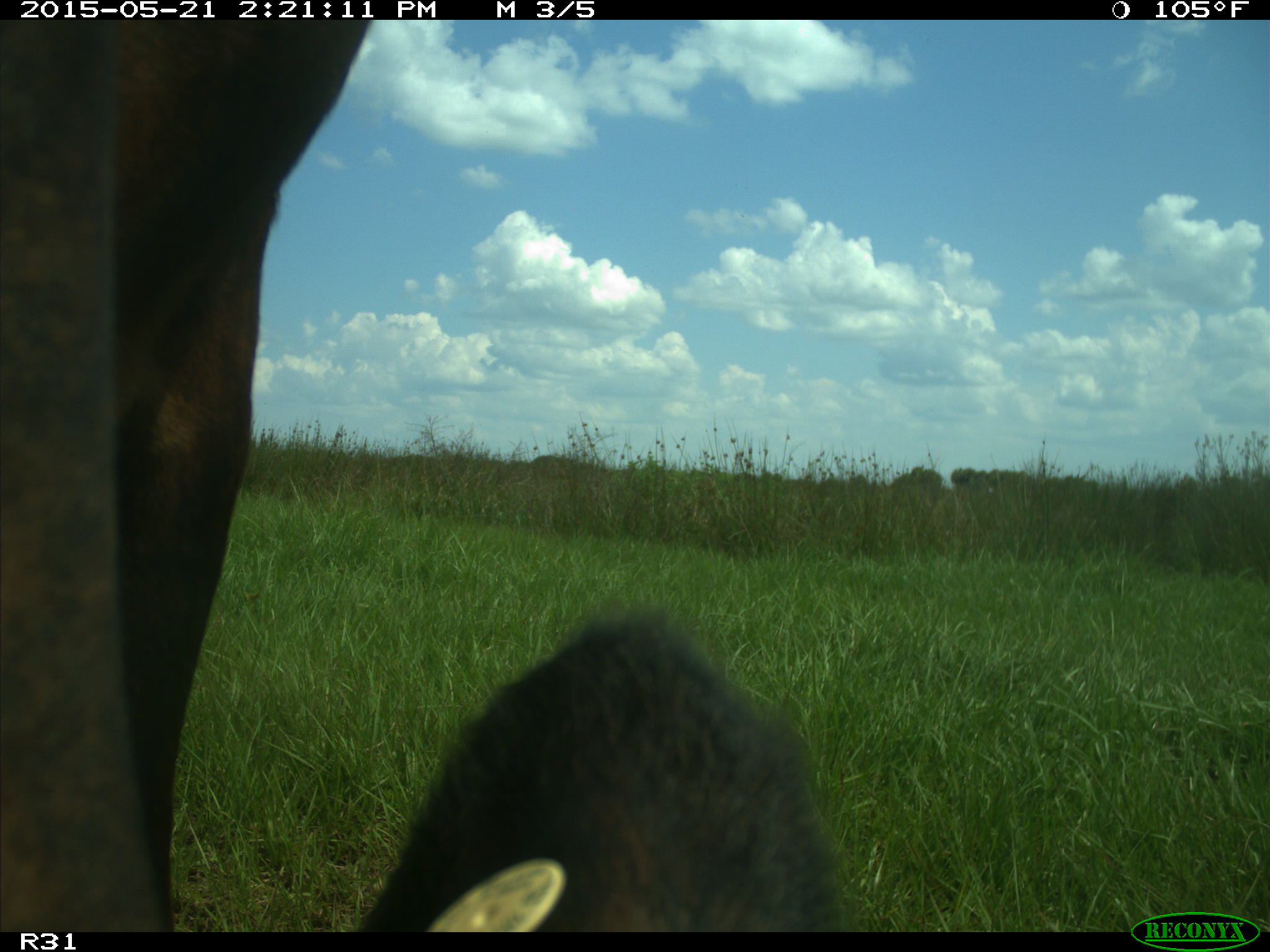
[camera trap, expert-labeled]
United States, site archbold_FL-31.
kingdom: Animalia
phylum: Chordata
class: Mammalia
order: Artiodactyla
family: Bovidae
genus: Bos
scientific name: Bos taurus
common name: domestic cow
Bos taurus (domestic cow).